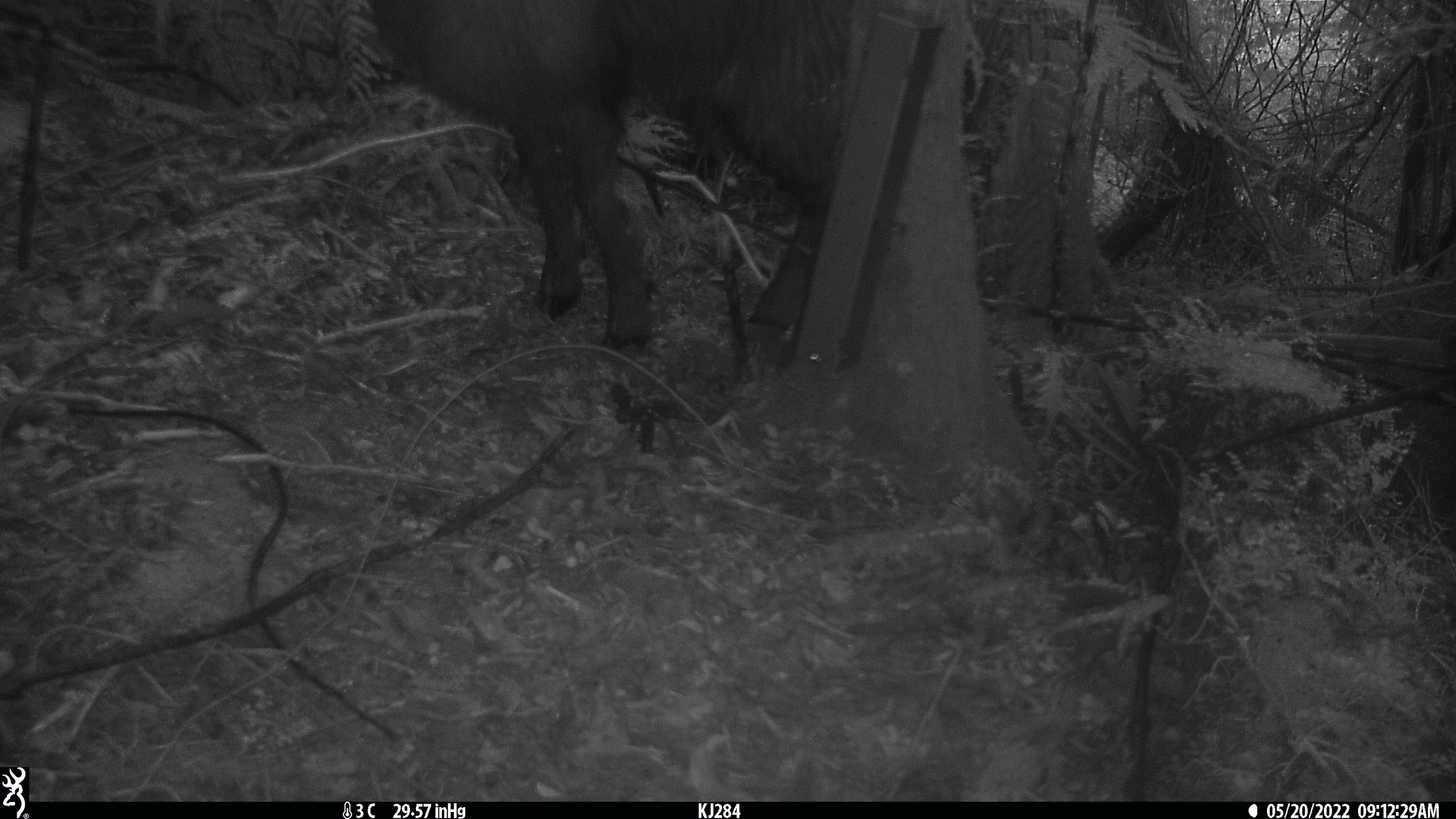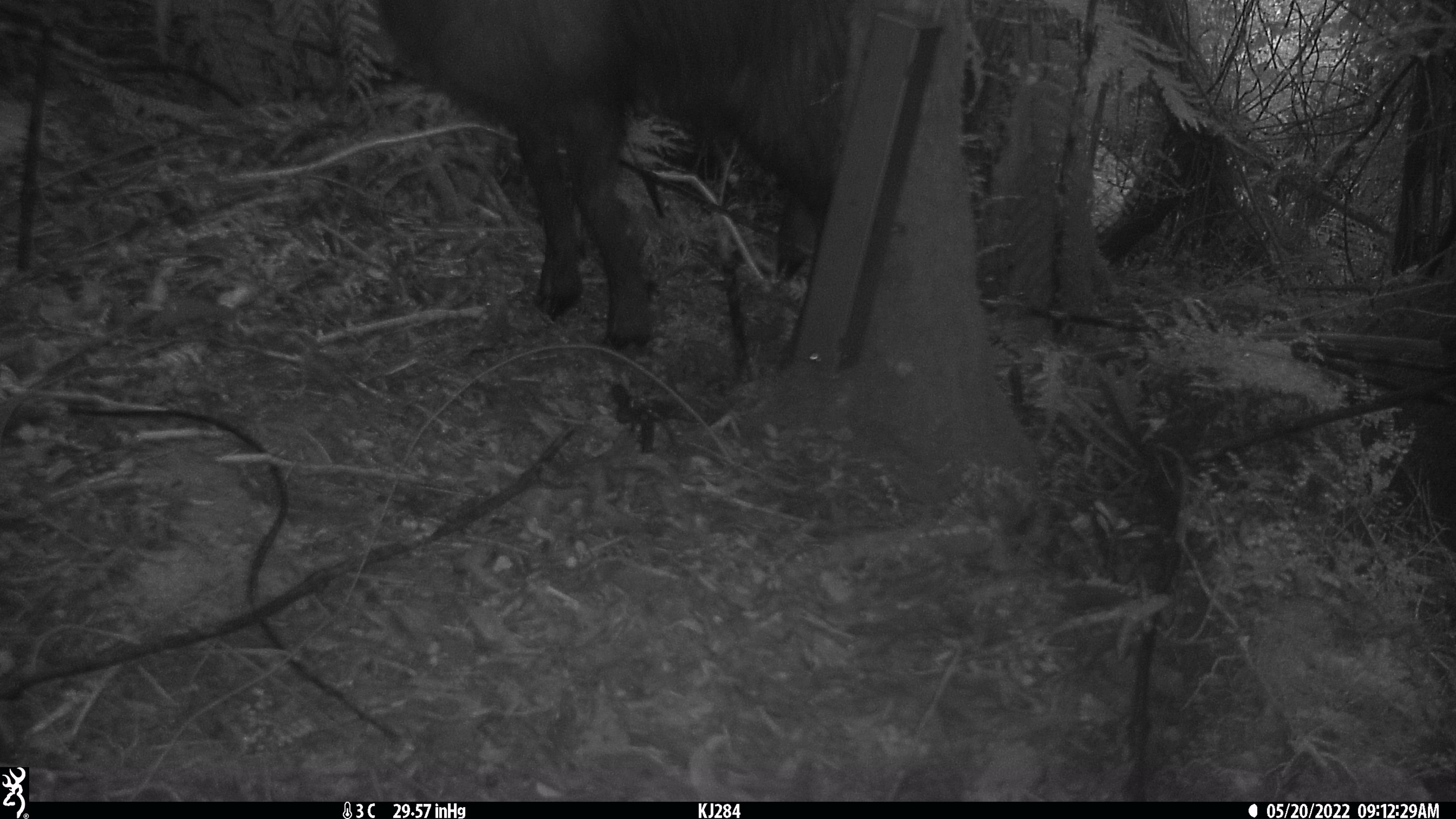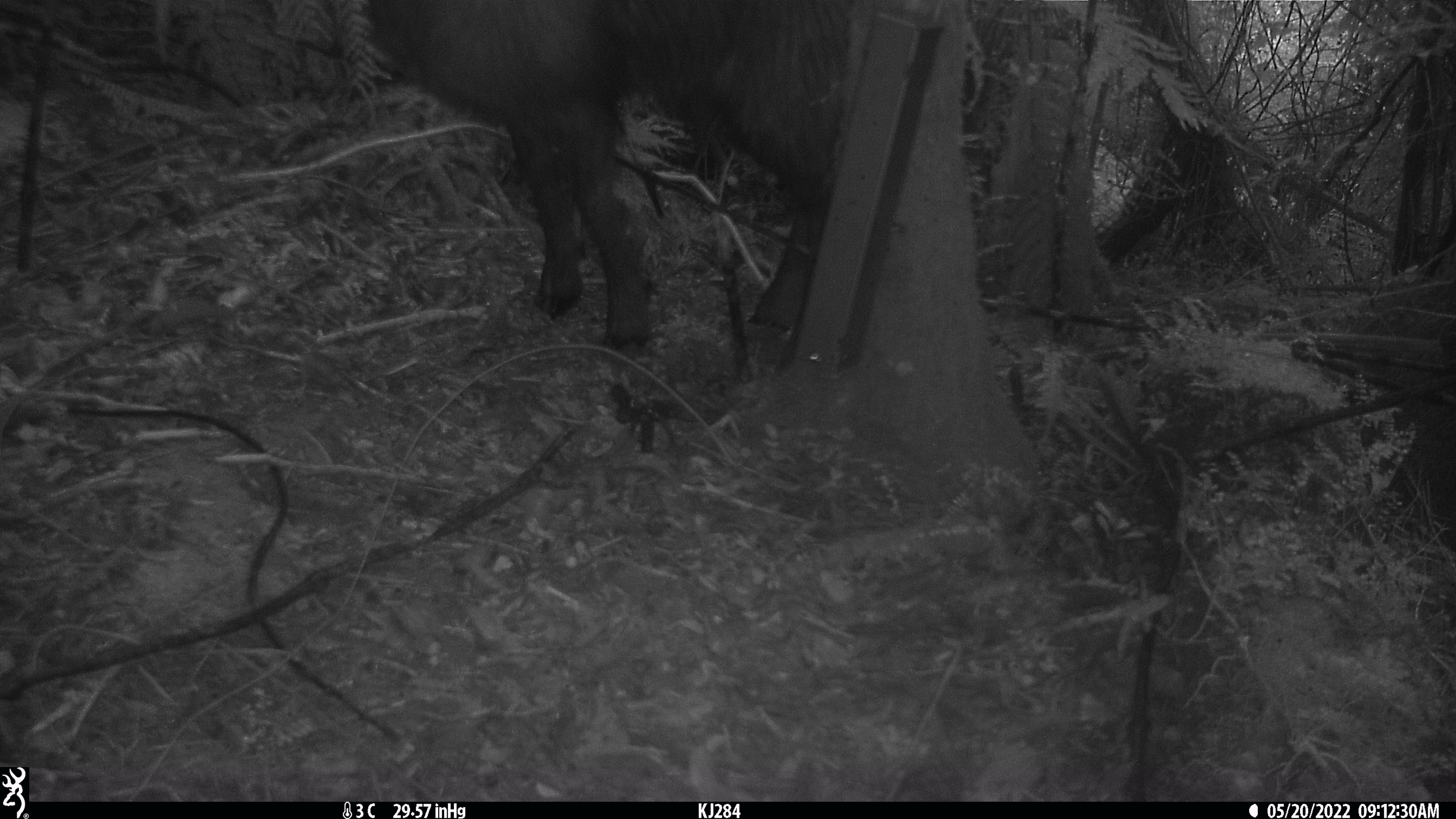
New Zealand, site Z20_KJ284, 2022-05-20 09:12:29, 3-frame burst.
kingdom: Animalia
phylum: Chordata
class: Mammalia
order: Artiodactyla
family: Bovidae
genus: Rupicapra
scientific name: Rupicapra rupicapra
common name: alpine chamois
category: chamois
Chamois (alpine chamois) (Rupicapra rupicapra).